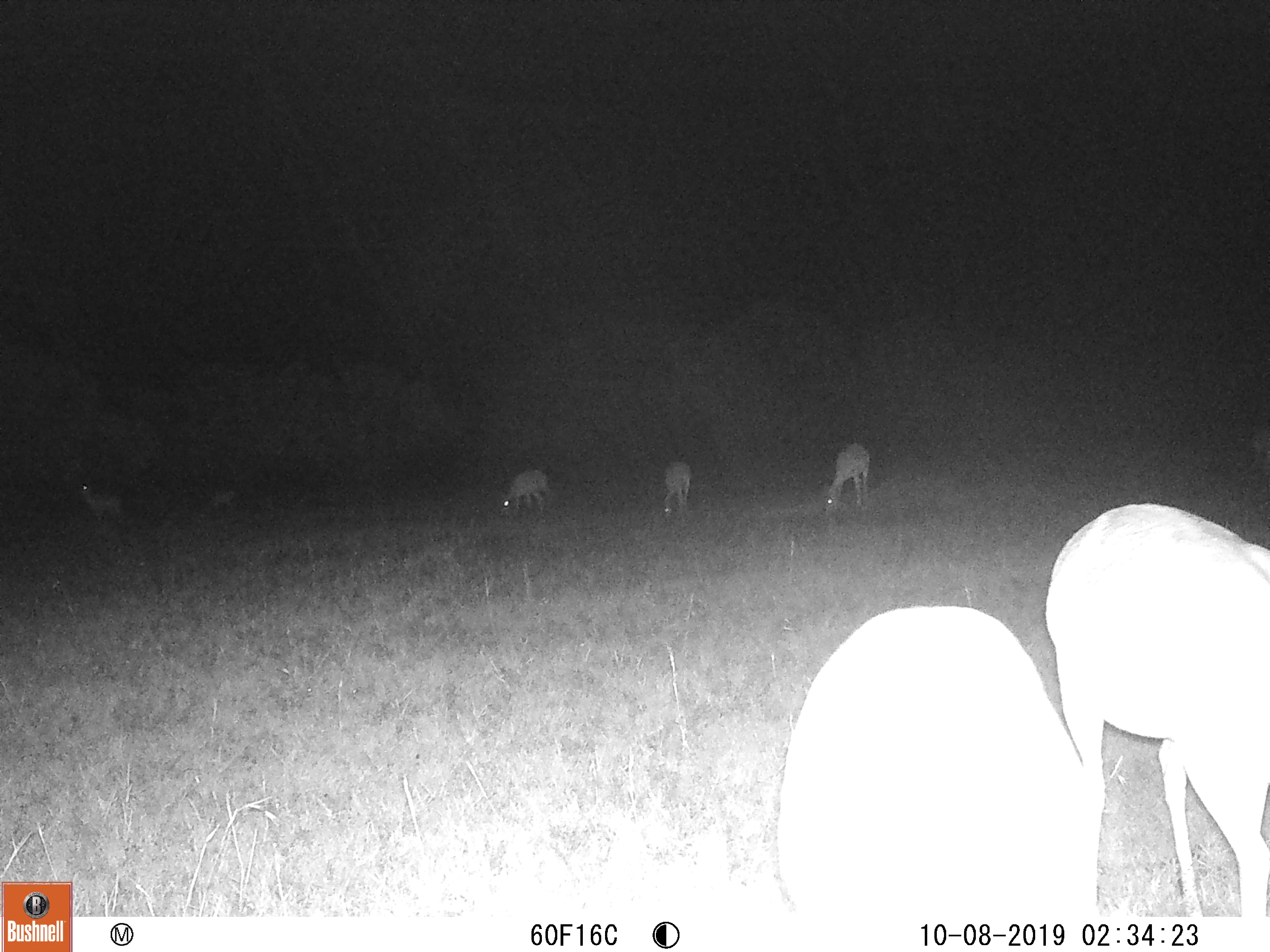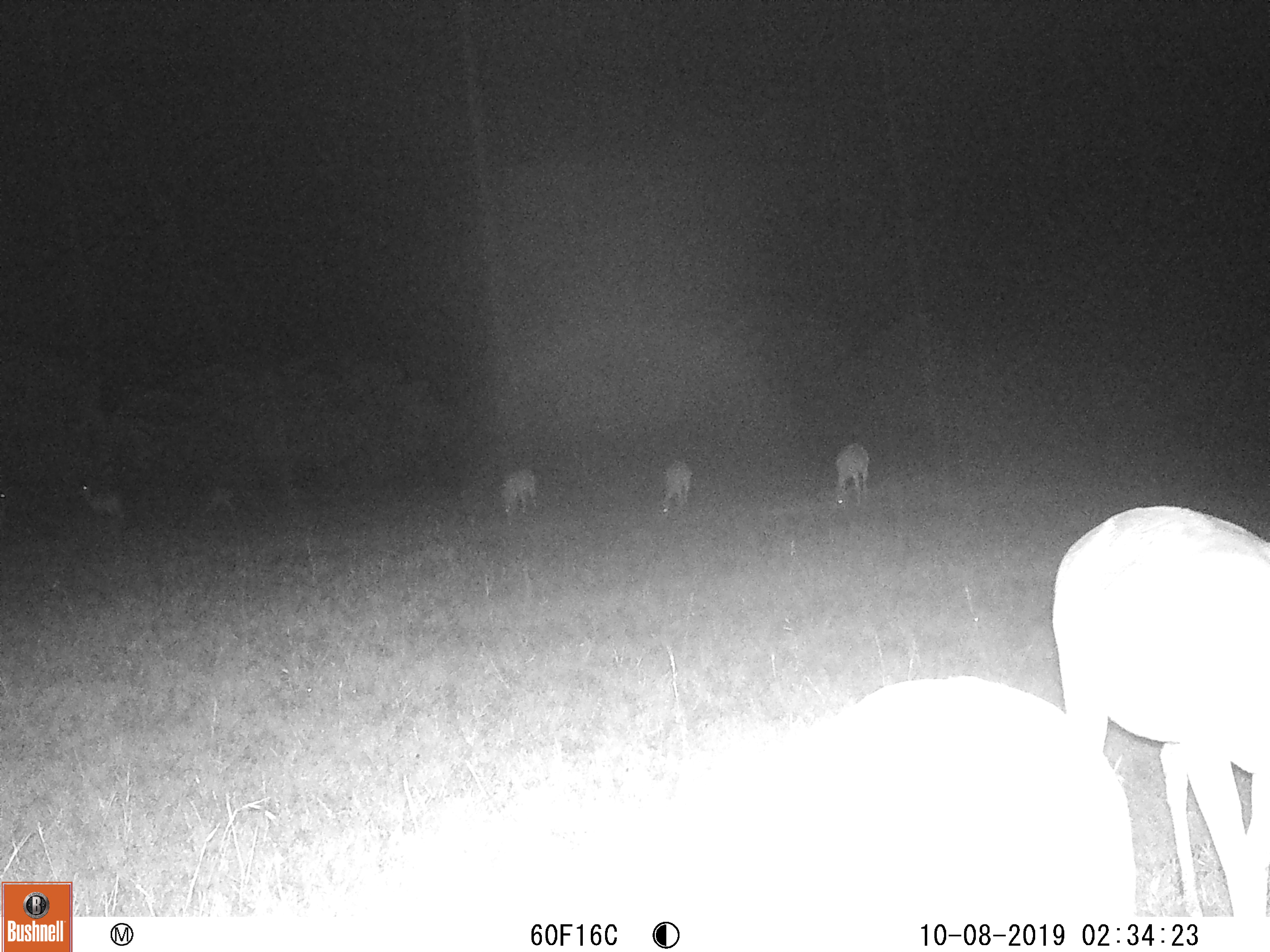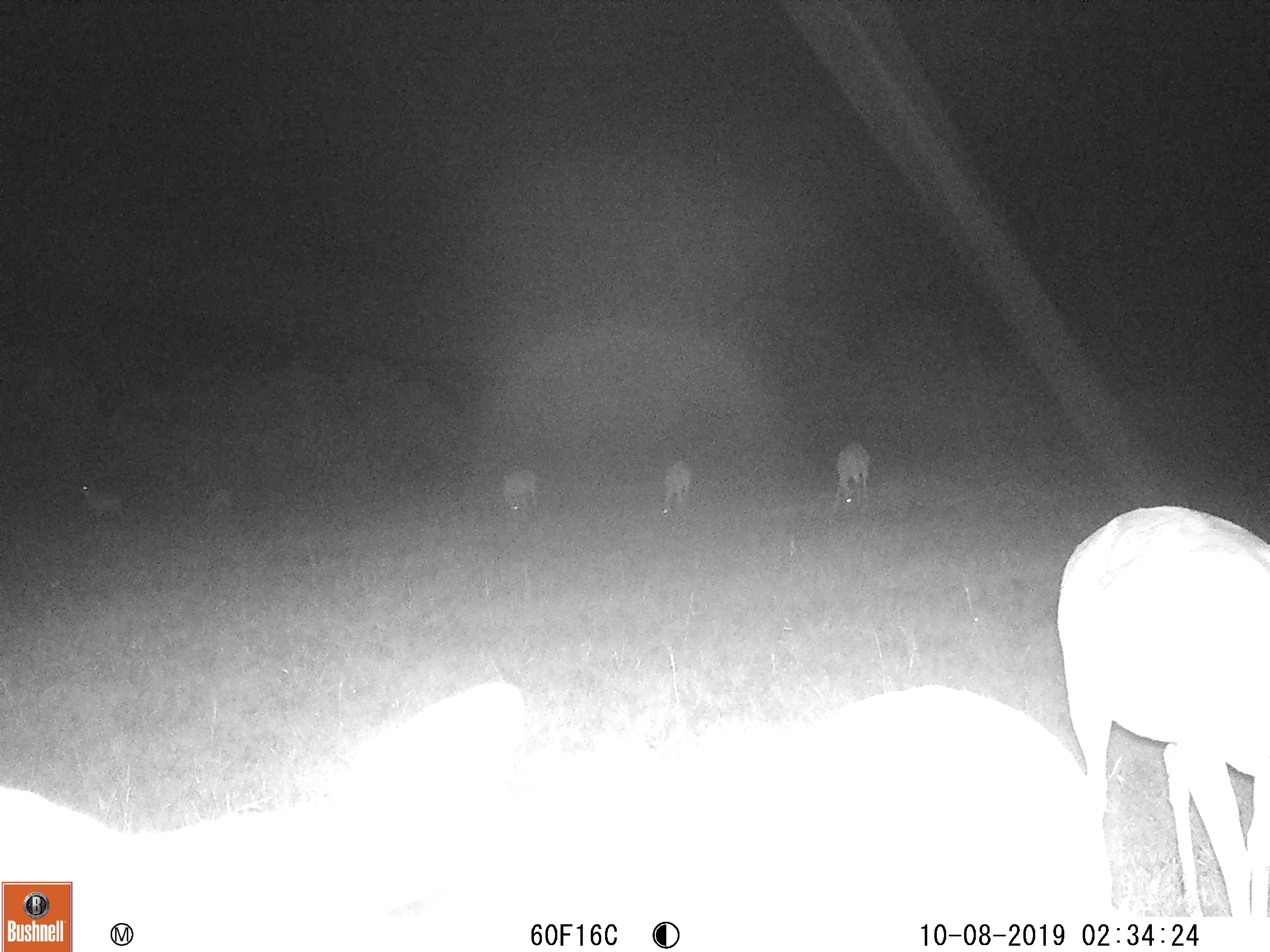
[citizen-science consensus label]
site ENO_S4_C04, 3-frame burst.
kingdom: Animalia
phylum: Chordata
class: Mammalia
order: Artiodactyla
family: Bovidae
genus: Aepyceros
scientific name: Aepyceros melampus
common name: impala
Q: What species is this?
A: Impala (Aepyceros melampus).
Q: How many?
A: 7.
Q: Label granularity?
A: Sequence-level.